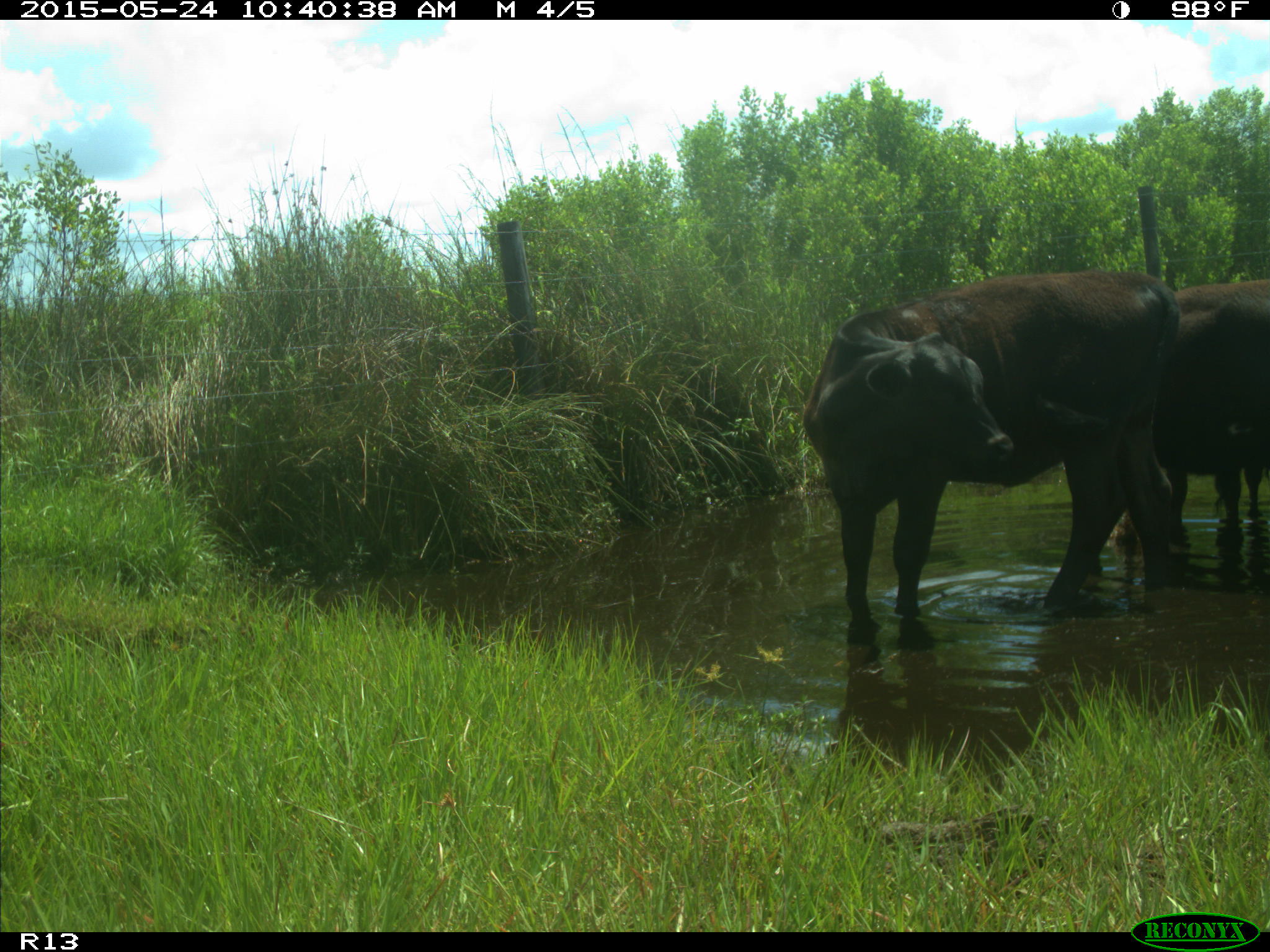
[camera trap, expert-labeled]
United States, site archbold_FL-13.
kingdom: Animalia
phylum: Chordata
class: Mammalia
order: Artiodactyla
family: Bovidae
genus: Bos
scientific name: Bos taurus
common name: domestic cow